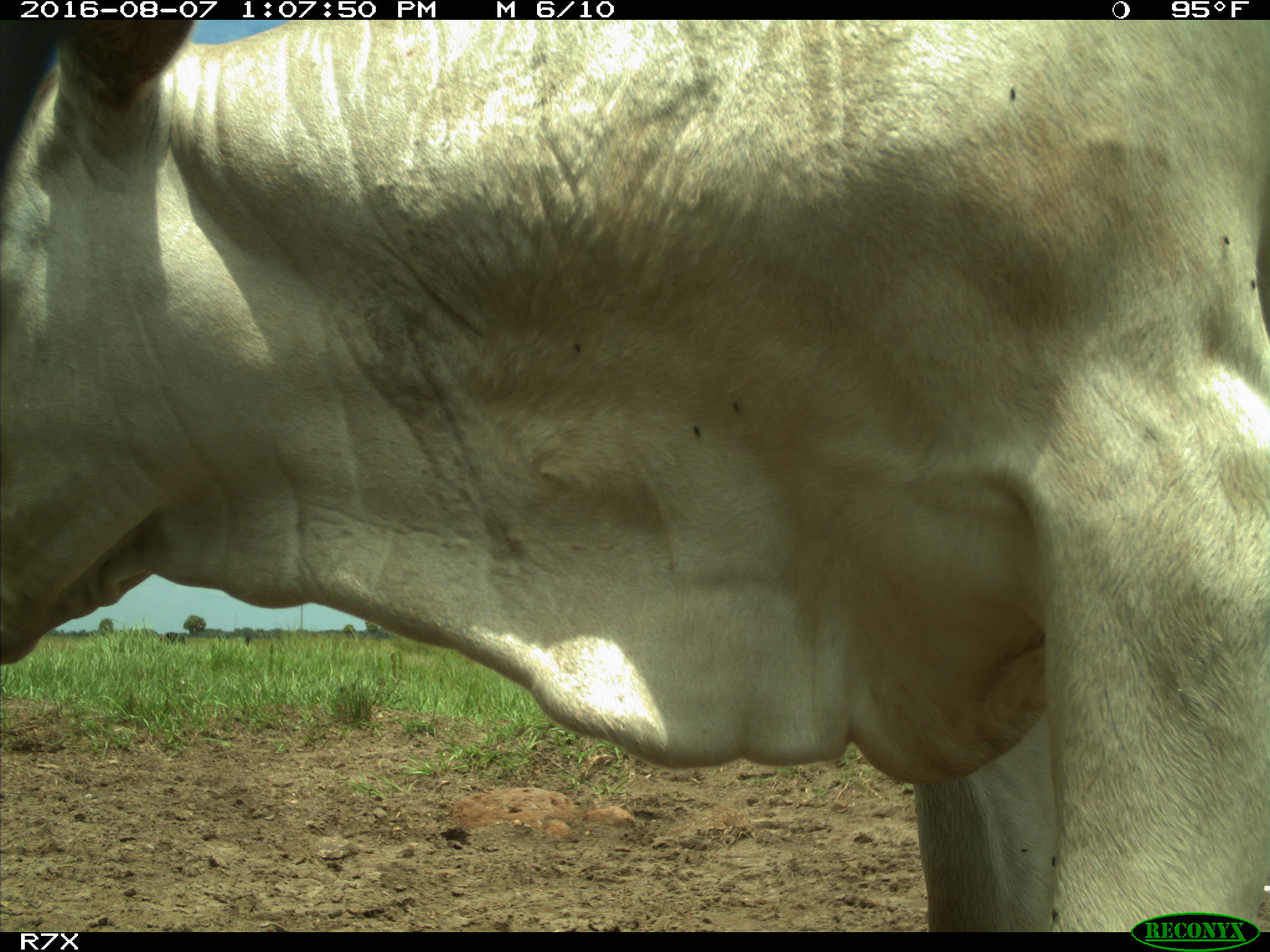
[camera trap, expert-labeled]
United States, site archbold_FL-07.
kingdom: Animalia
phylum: Chordata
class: Mammalia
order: Artiodactyla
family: Bovidae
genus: Bos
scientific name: Bos taurus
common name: domestic cow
Bos taurus (domestic cow).